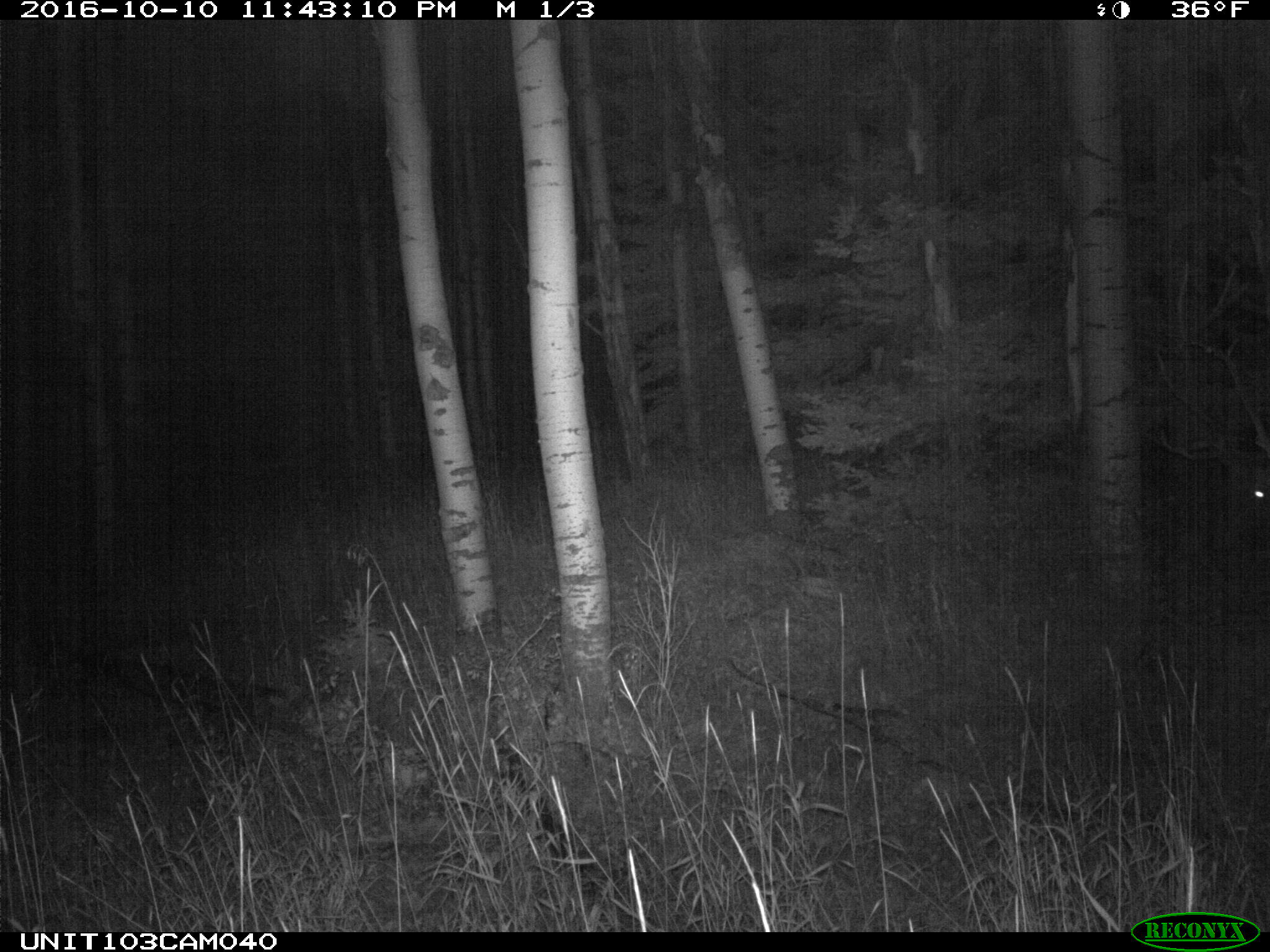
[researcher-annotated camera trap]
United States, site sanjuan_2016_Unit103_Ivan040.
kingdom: Animalia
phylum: Chordata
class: Mammalia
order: Artiodactyla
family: Cervidae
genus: Cervus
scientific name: Cervus elaphus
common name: red deer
Cervus elaphus (red deer).